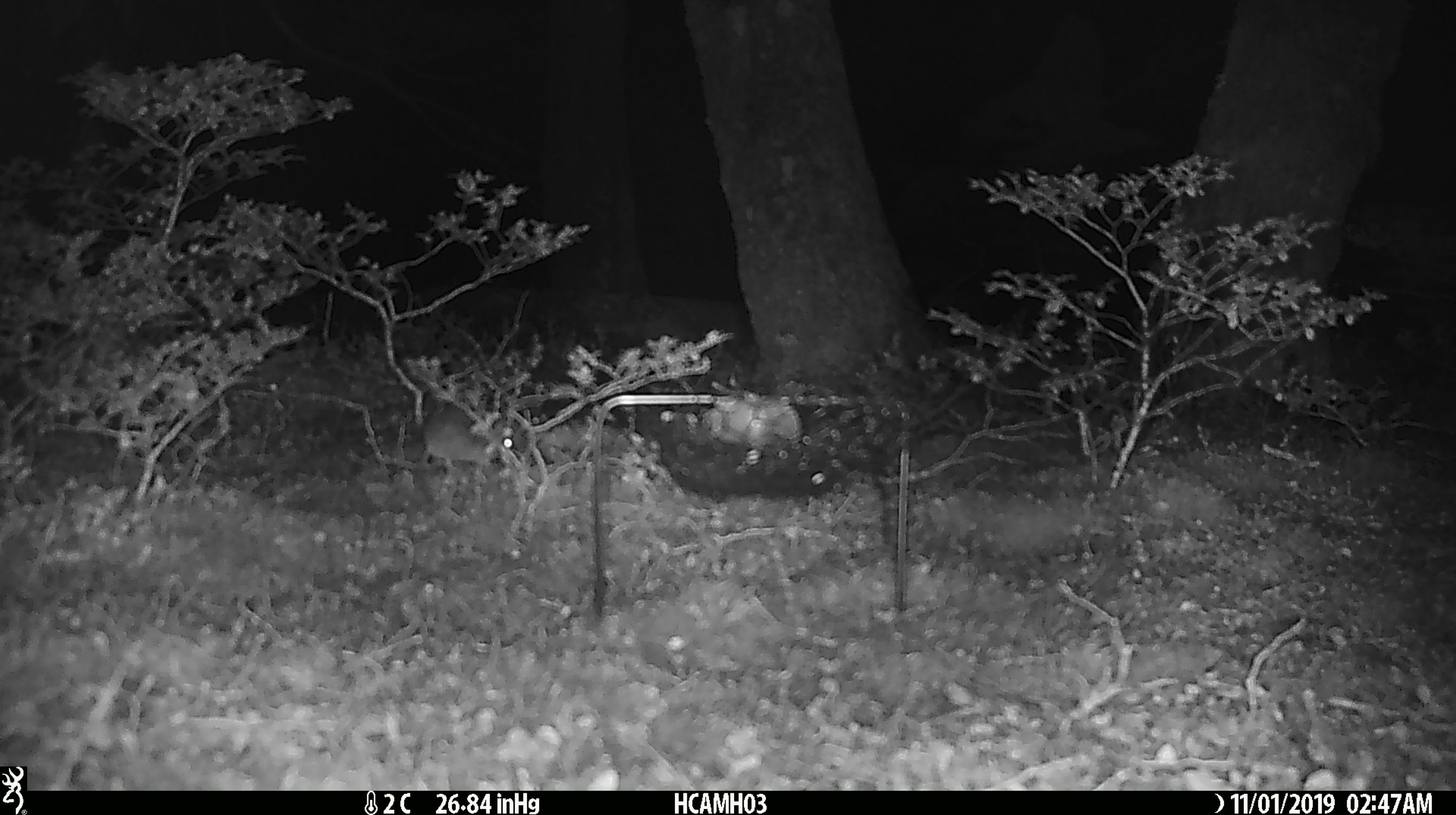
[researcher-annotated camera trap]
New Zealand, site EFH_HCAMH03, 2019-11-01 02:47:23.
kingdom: Animalia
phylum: Chordata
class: Mammalia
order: Rodentia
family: Muridae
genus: Mus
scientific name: Mus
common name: mouse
Mouse (Mus).